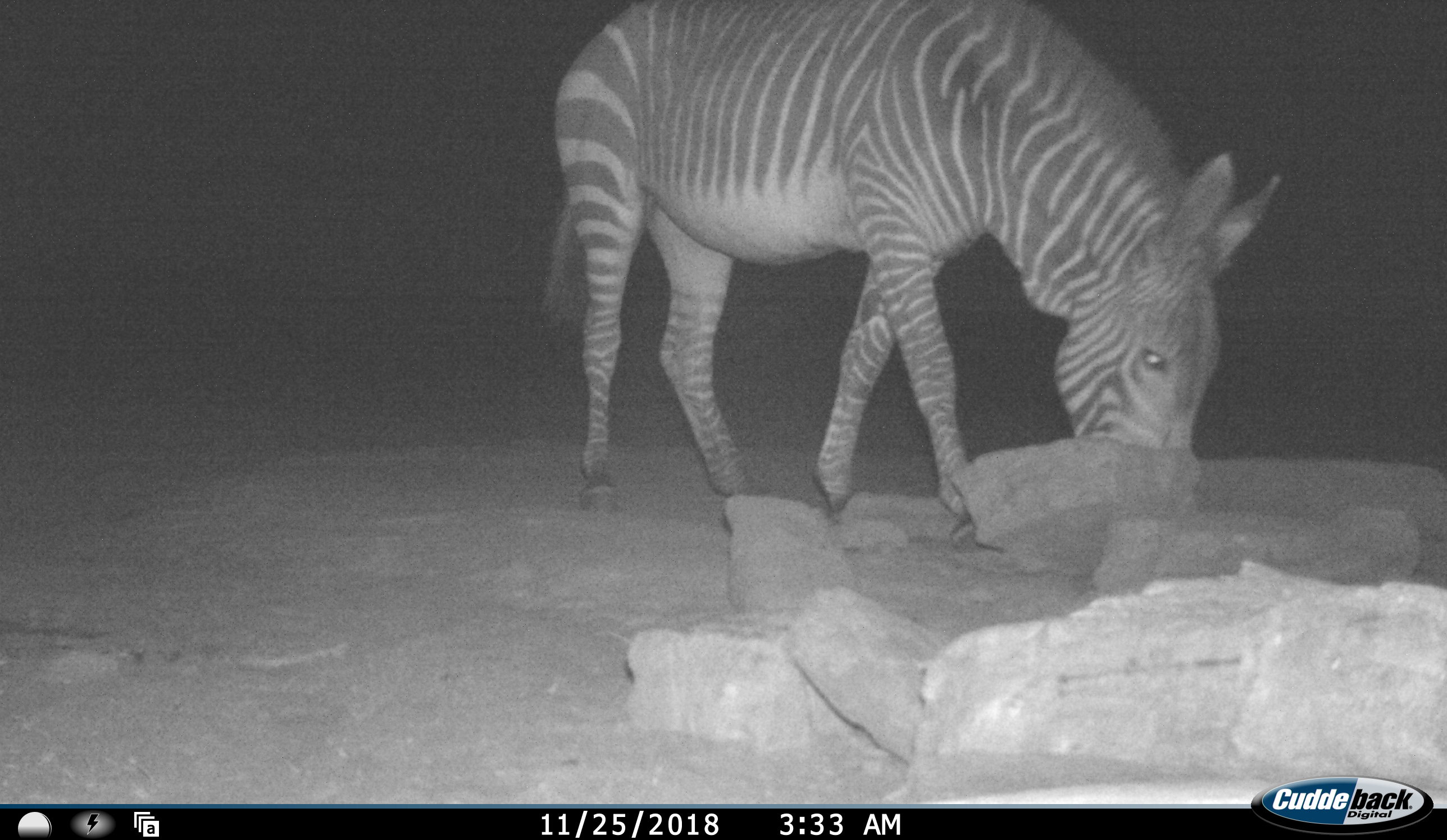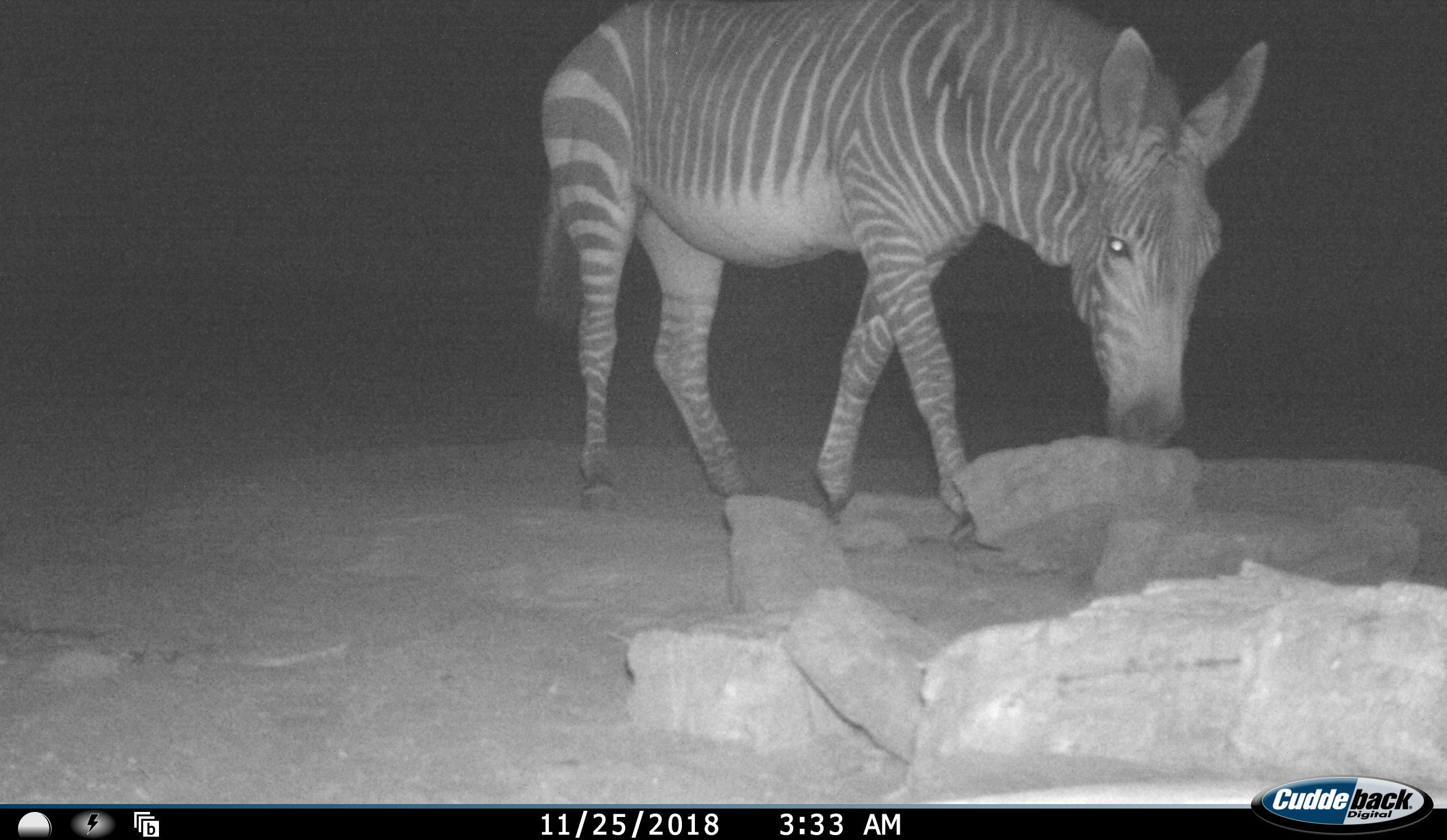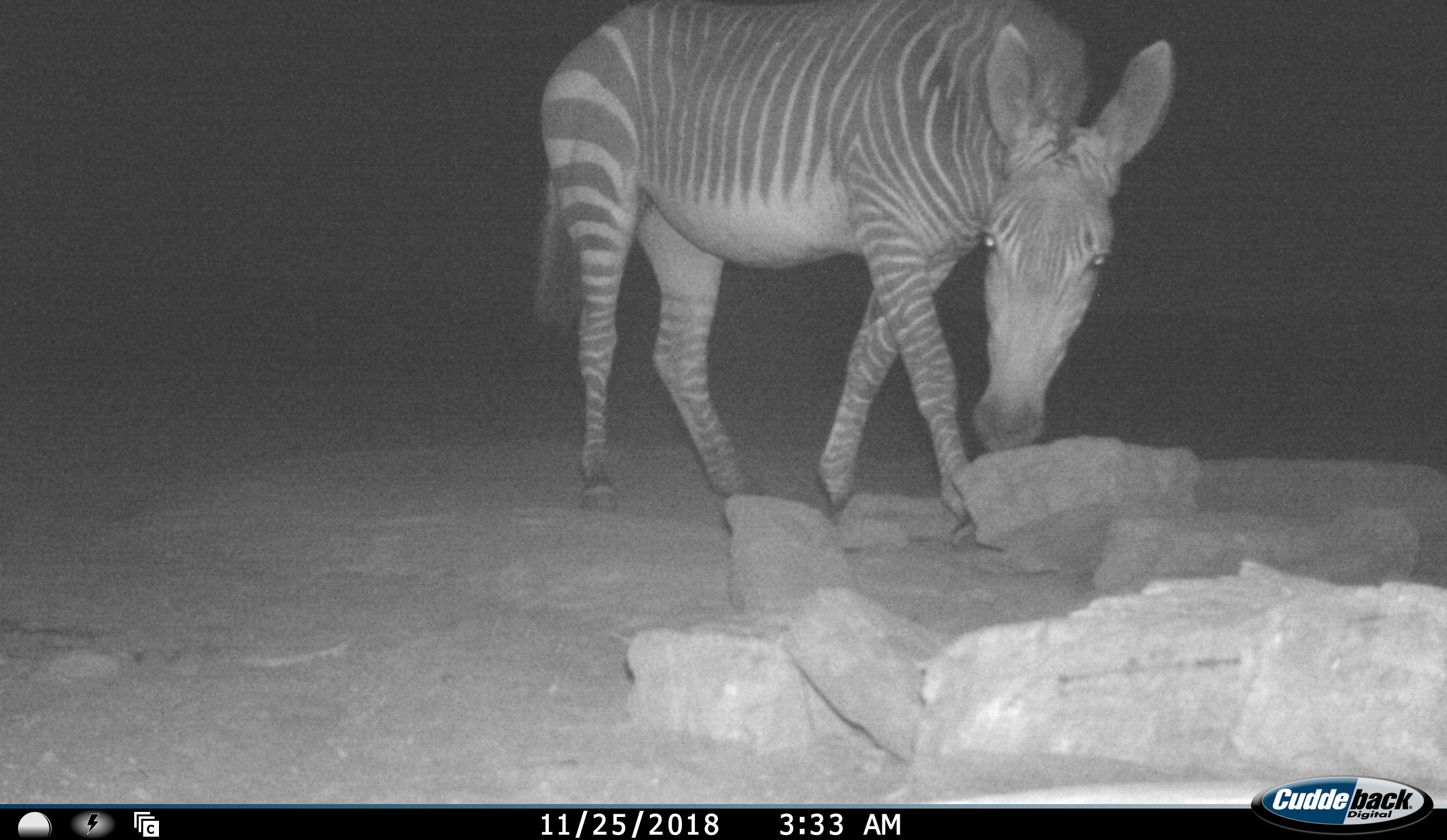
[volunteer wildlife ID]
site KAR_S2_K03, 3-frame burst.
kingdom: Animalia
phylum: Chordata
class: Mammalia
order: Perissodactyla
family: Equidae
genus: Equus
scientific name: Equus zebra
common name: mountain zebra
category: zebramountain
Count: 1.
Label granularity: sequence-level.